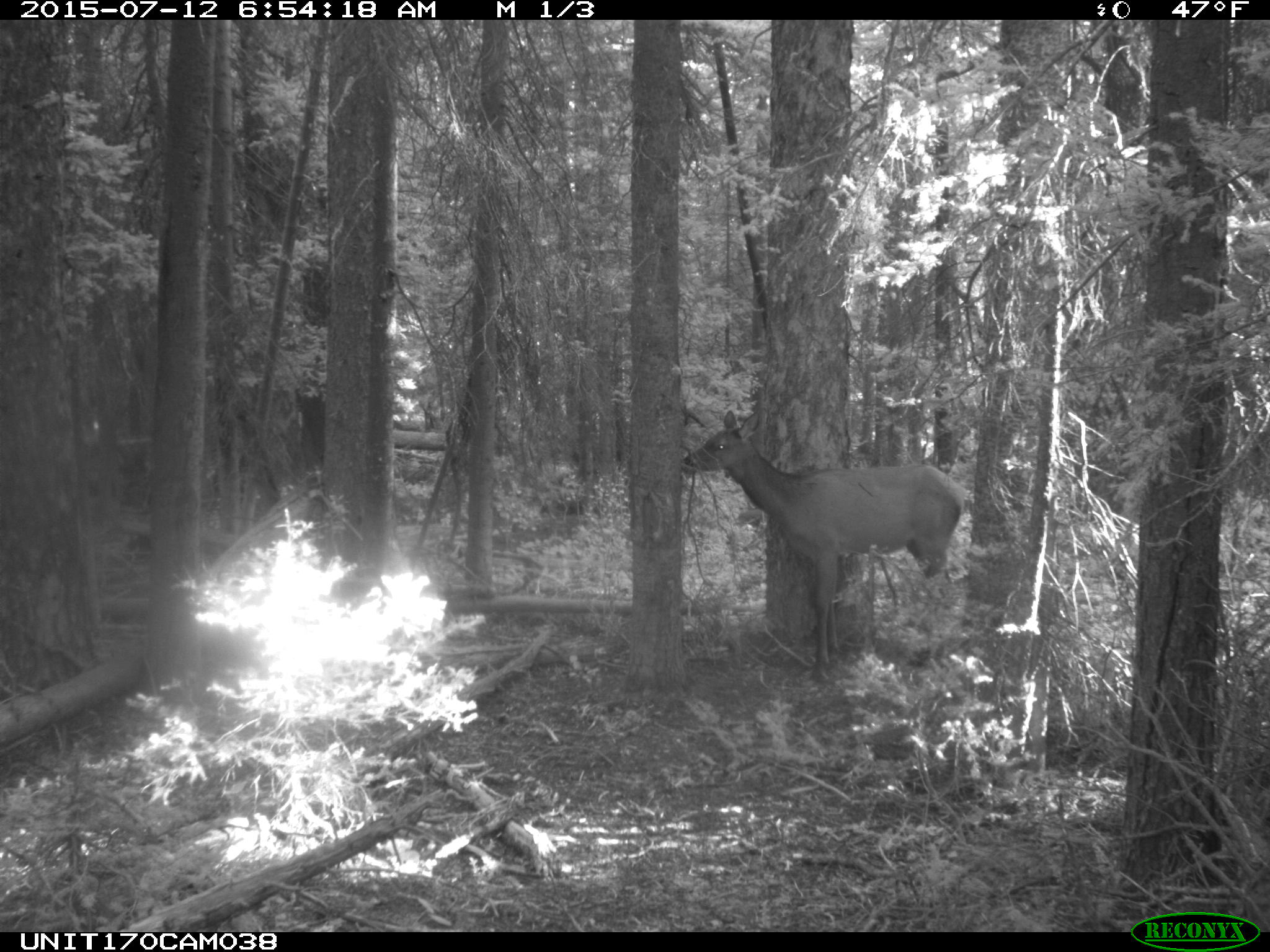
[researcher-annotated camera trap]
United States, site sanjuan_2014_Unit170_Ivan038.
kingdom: Animalia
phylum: Chordata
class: Mammalia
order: Artiodactyla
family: Cervidae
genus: Cervus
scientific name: Cervus elaphus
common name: red deer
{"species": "Cervus elaphus (red deer)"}